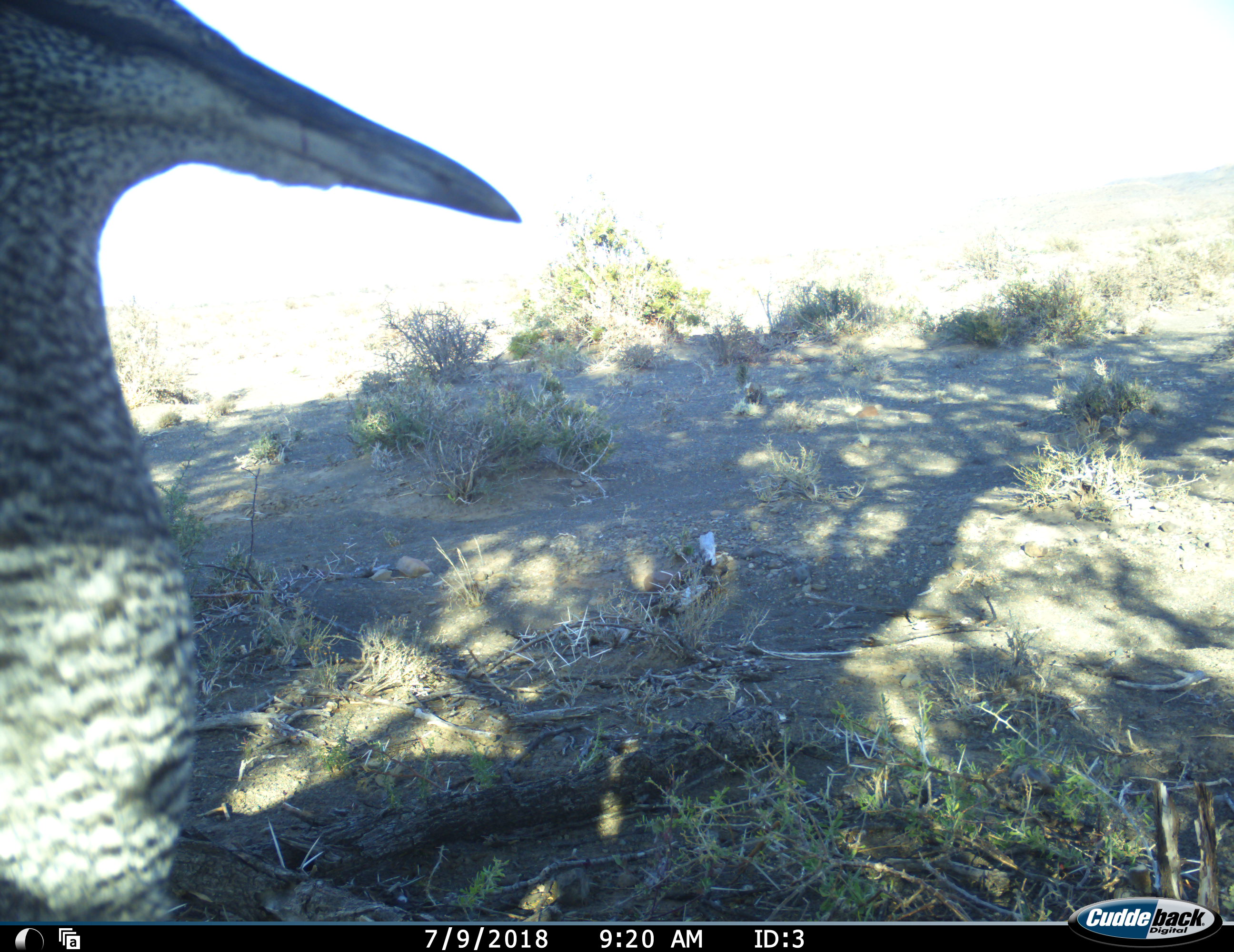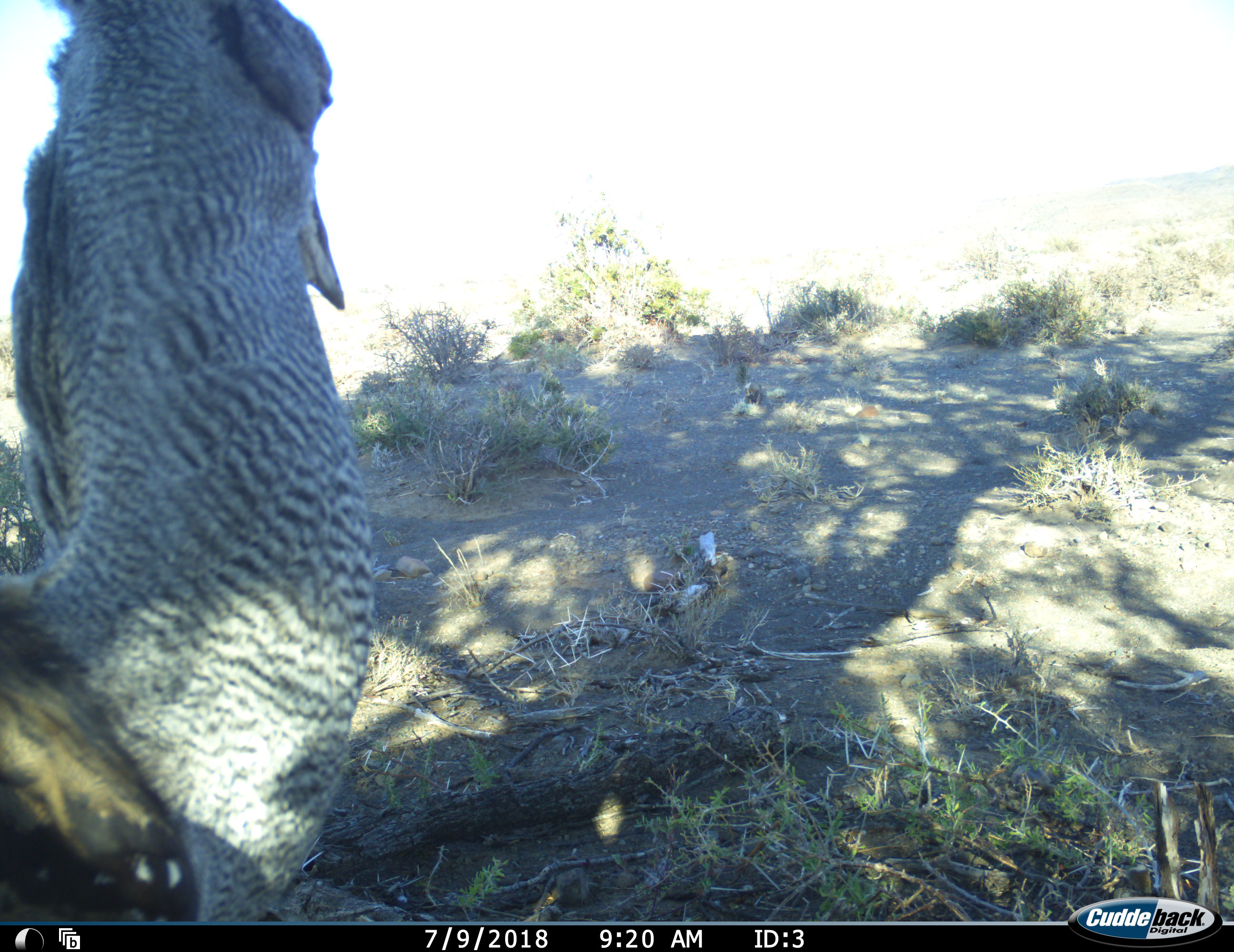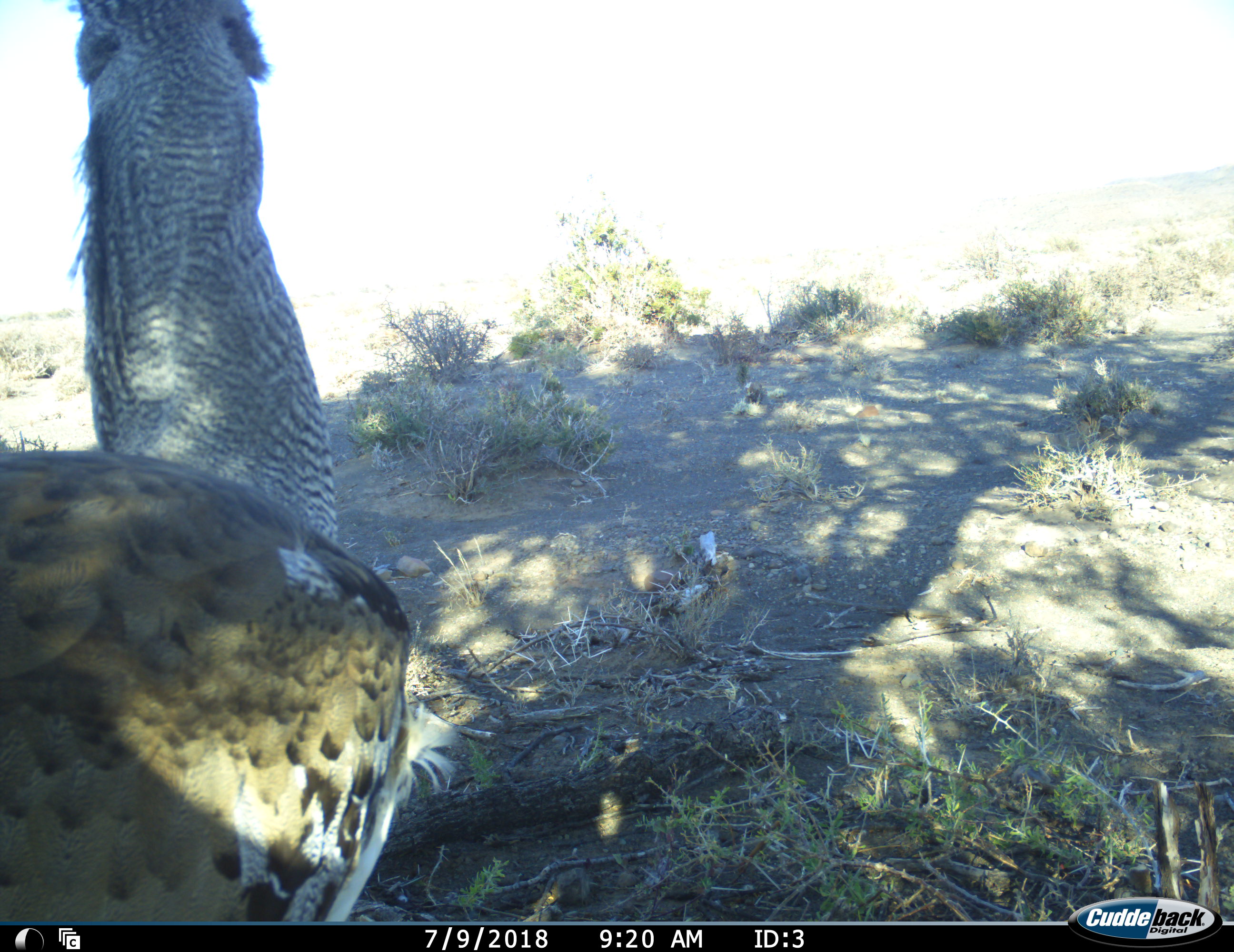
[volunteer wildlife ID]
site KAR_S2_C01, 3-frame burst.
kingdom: Animalia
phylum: Chordata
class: Aves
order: Otidiformes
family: Otididae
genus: Ardeotis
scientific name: Ardeotis kori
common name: kori bustard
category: bustardkori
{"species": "bustardkori (kori bustard) (Ardeotis kori)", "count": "1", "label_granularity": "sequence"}